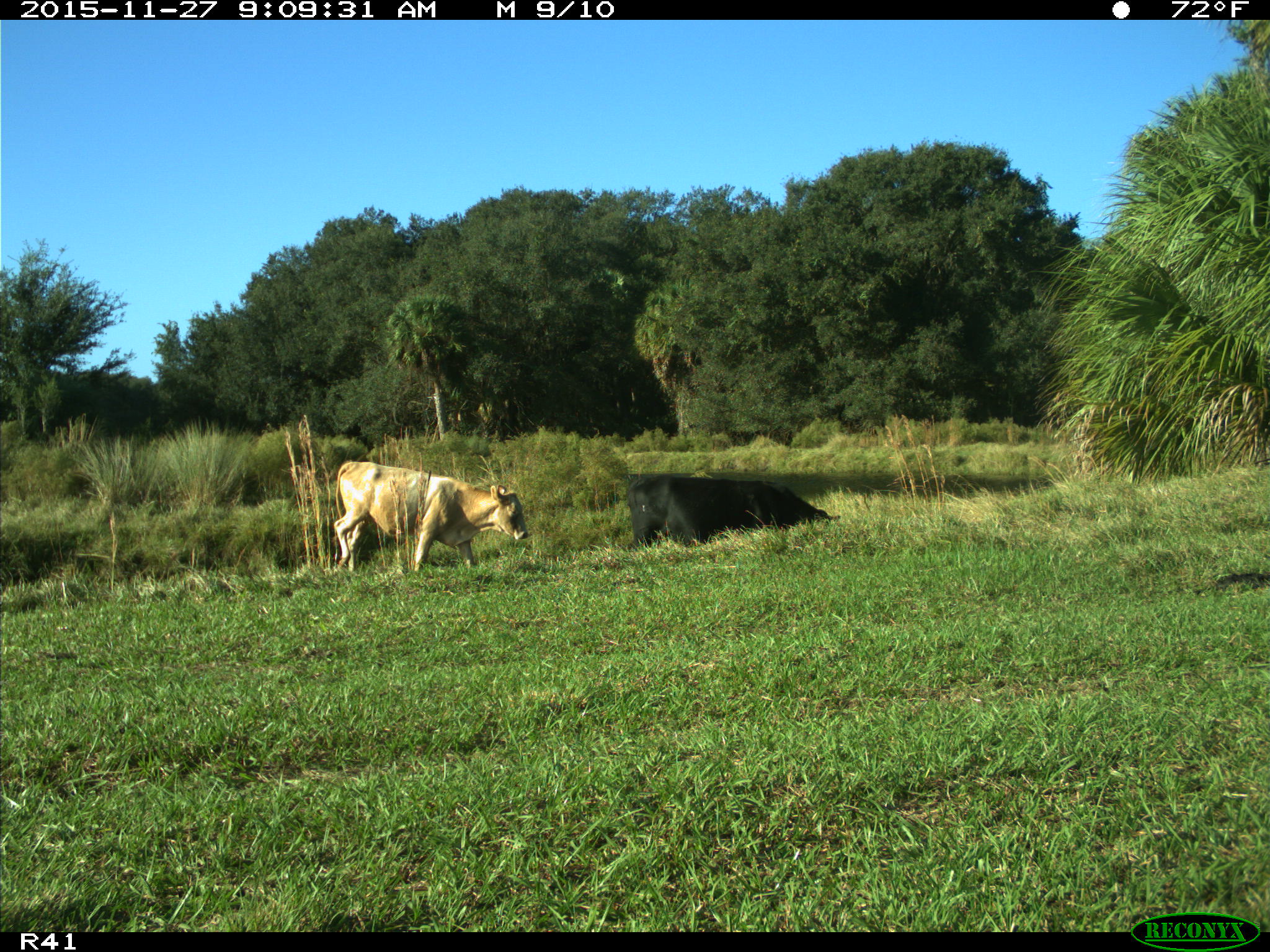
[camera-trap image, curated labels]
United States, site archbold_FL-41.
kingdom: Animalia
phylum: Chordata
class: Mammalia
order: Artiodactyla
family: Bovidae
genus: Bos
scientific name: Bos taurus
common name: domestic cow